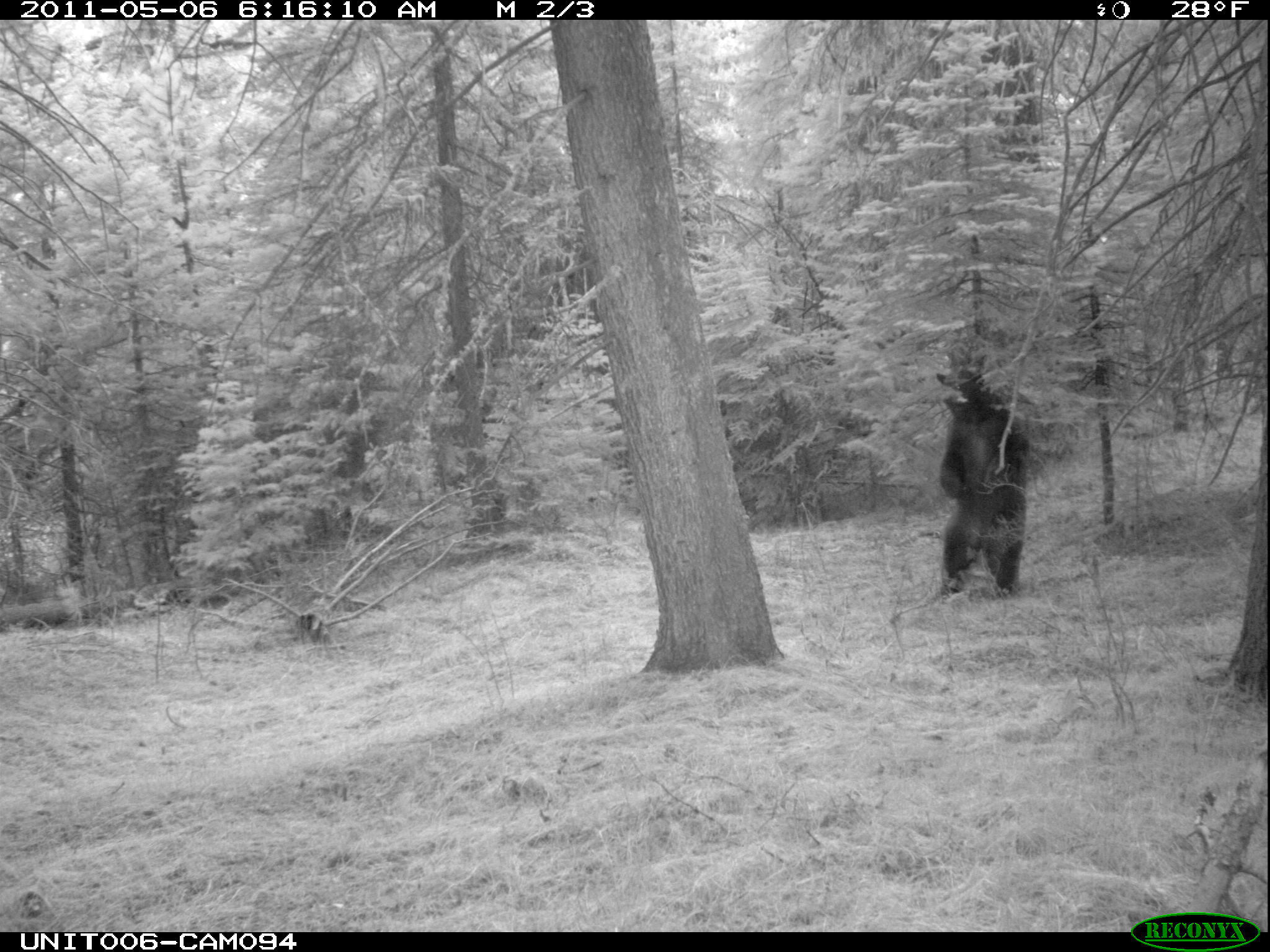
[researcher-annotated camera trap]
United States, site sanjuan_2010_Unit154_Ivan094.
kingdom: Animalia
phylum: Chordata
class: Mammalia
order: Carnivora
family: Ursidae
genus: Ursus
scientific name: Ursus americanus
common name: american black bear